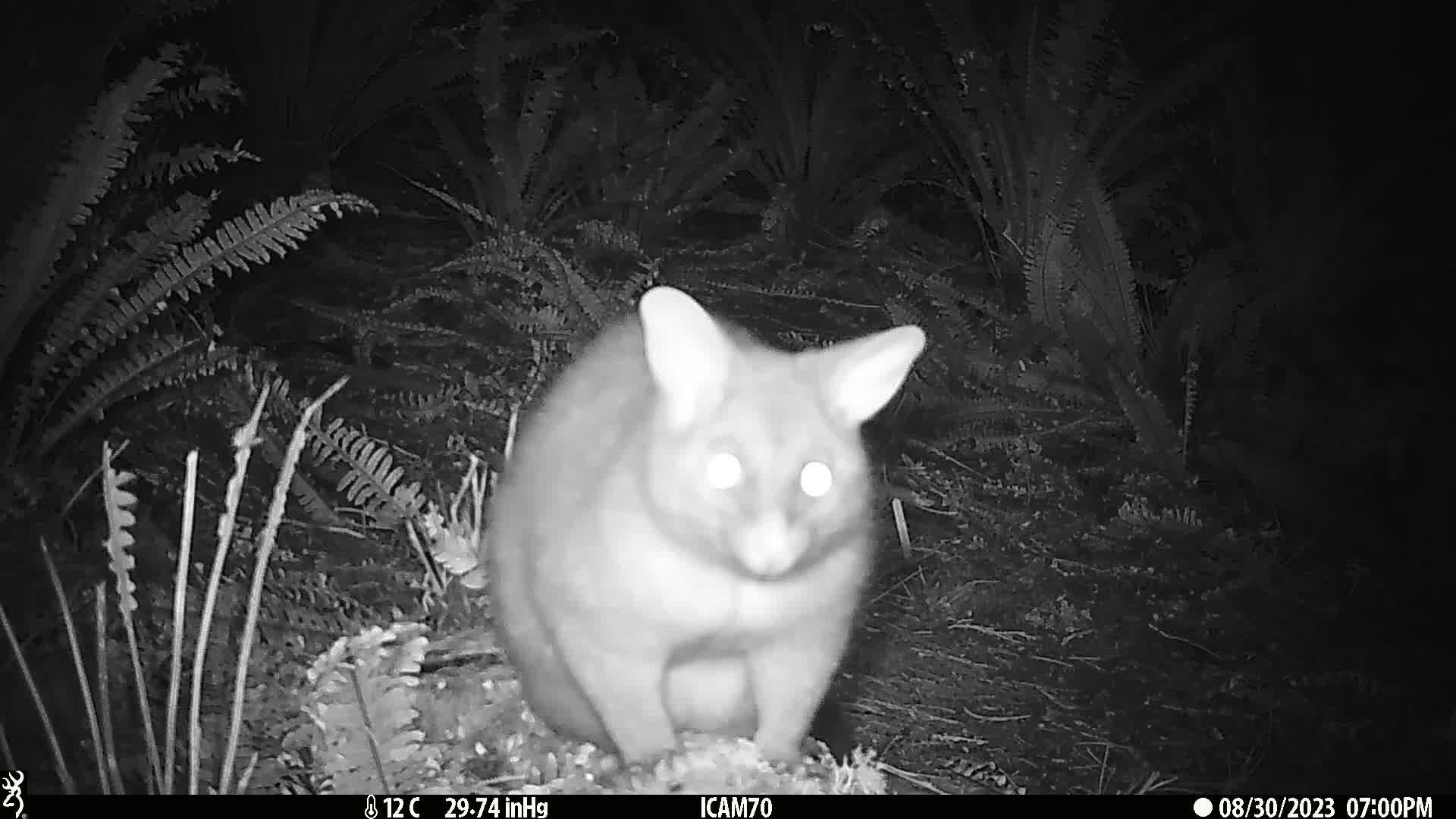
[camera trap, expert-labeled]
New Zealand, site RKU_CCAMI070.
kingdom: Animalia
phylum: Chordata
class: Mammalia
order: Diprotodontia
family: Phalangeridae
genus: Trichosurus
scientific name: Trichosurus vulpecula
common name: common brushtail possum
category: possum